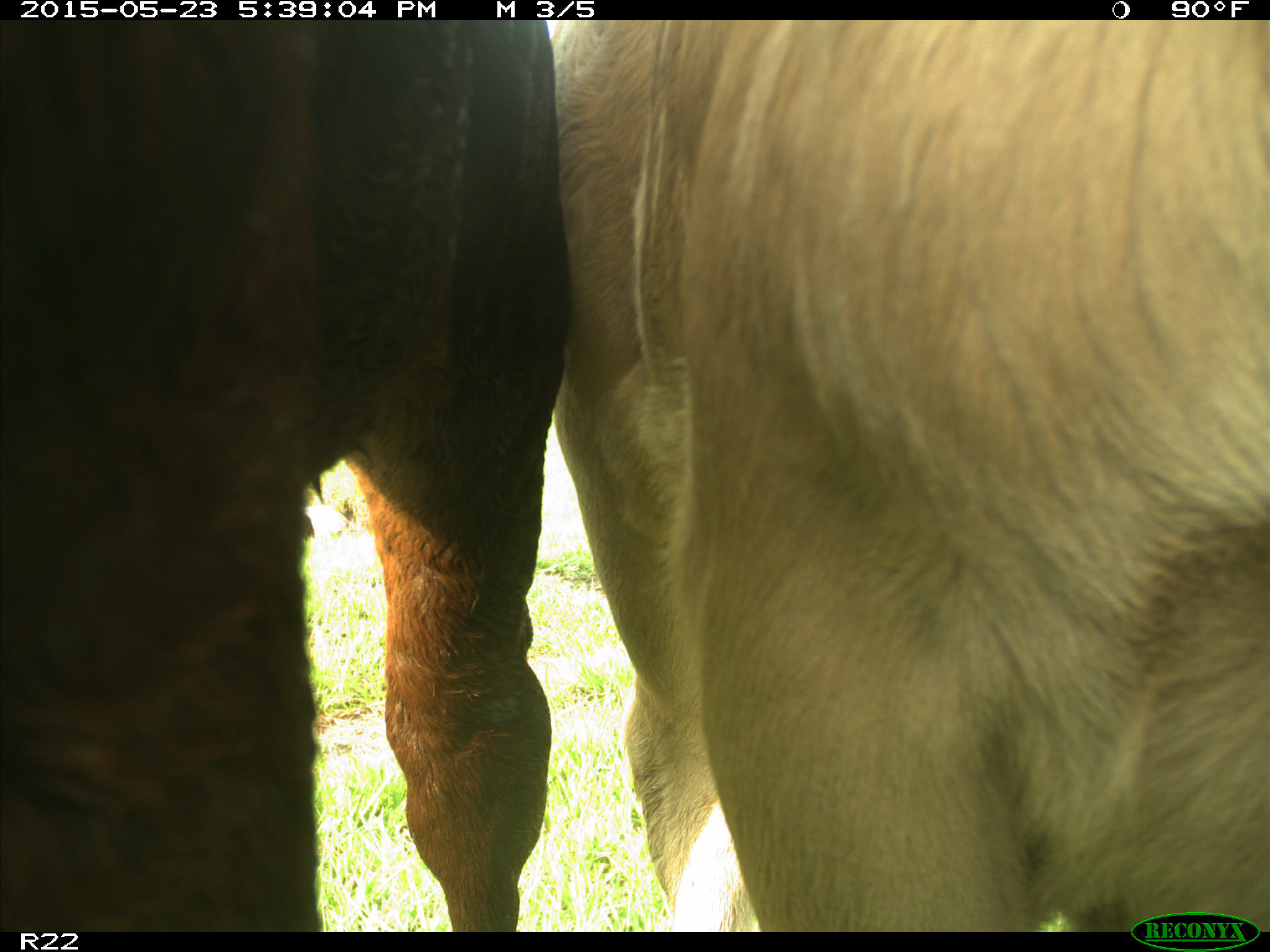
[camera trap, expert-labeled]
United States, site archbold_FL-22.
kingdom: Animalia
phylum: Chordata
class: Mammalia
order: Artiodactyla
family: Bovidae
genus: Bos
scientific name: Bos taurus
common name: domestic cow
Bos taurus (domestic cow).